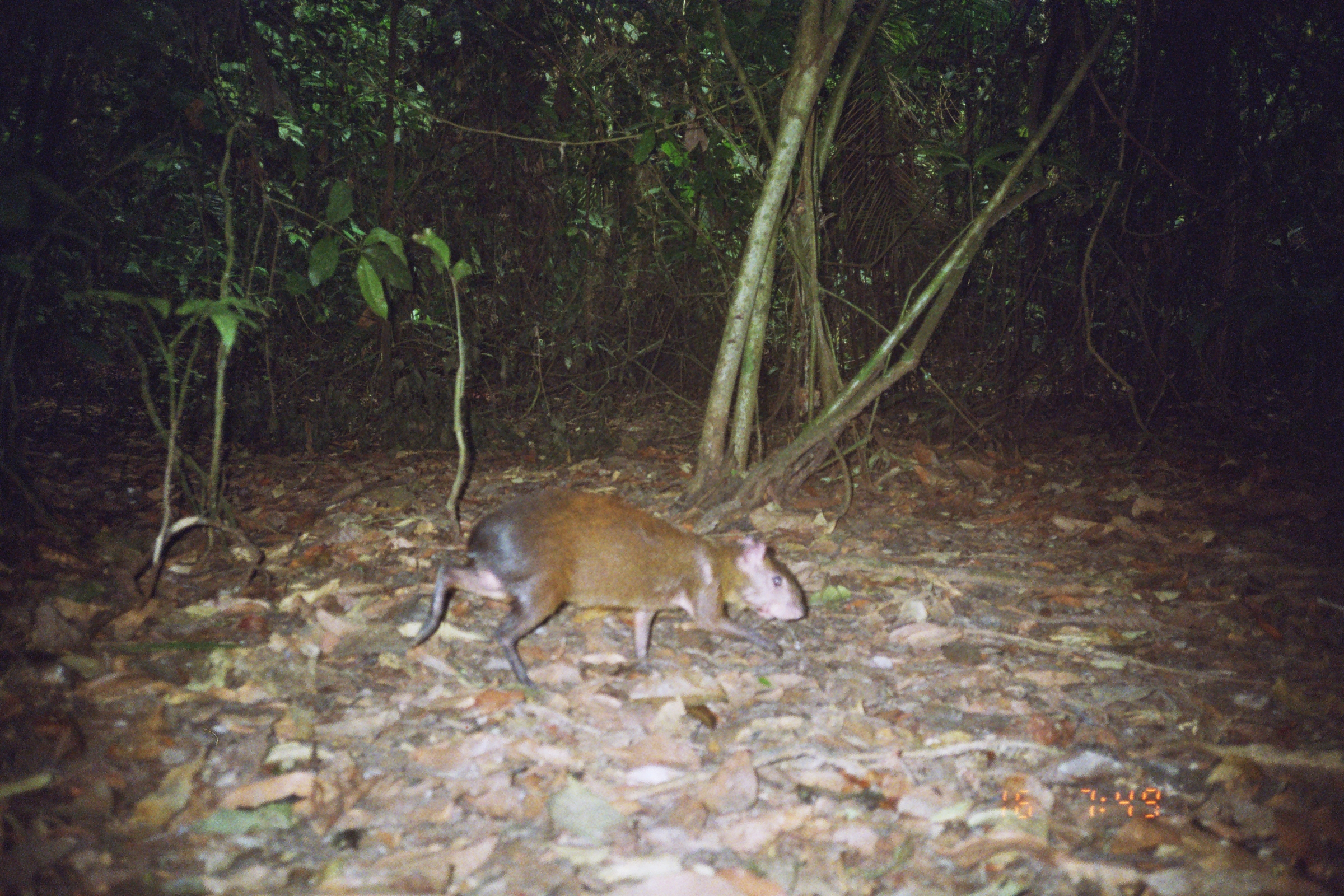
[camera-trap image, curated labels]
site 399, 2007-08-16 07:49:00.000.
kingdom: Animalia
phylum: Chordata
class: Mammalia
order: Rodentia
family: Dasyproctidae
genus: Dasyprocta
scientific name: Dasyprocta punctata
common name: central american agouti